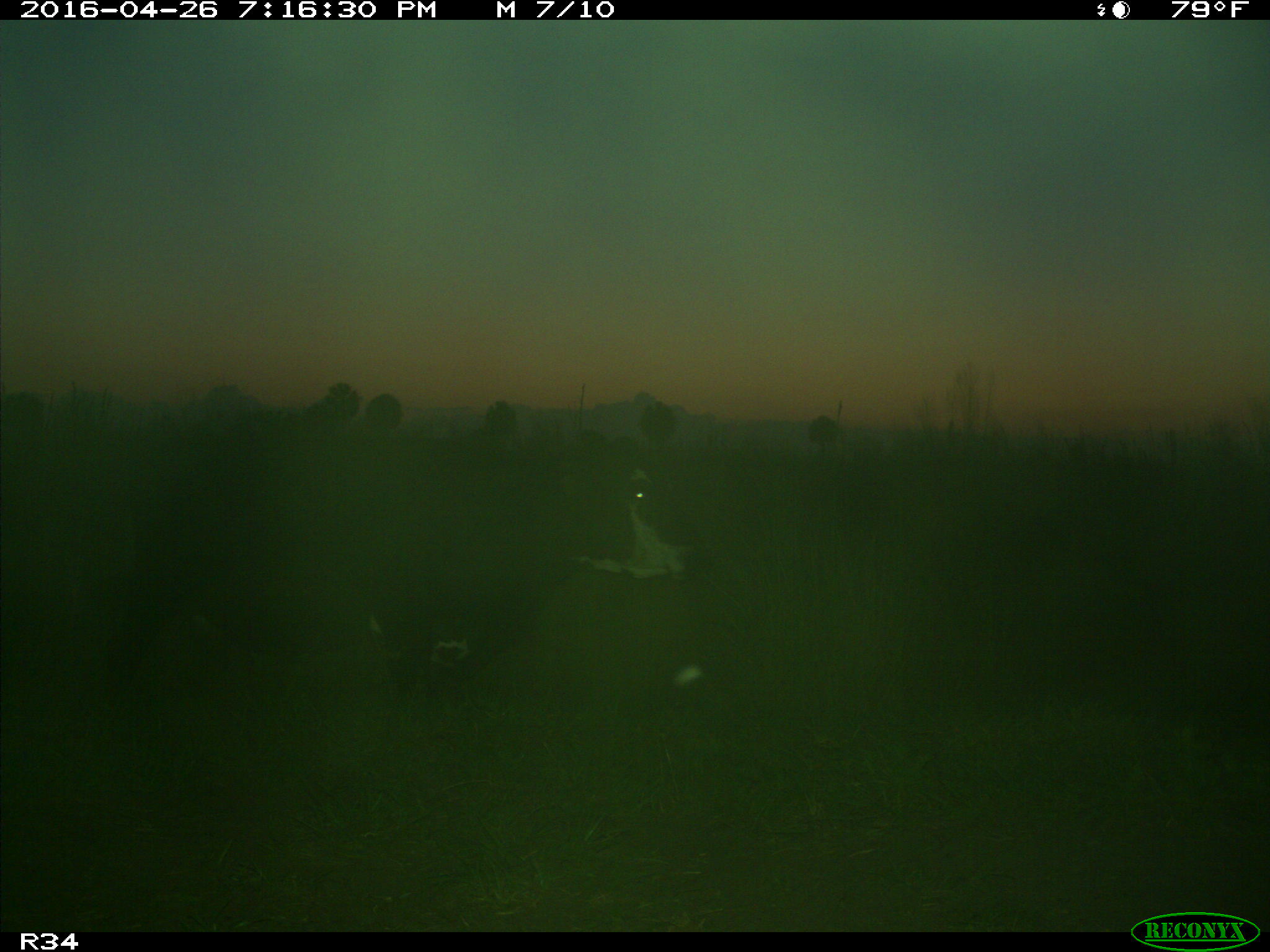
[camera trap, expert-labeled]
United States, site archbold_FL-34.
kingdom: Animalia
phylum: Chordata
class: Mammalia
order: Artiodactyla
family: Bovidae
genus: Bos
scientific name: Bos taurus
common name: domestic cow